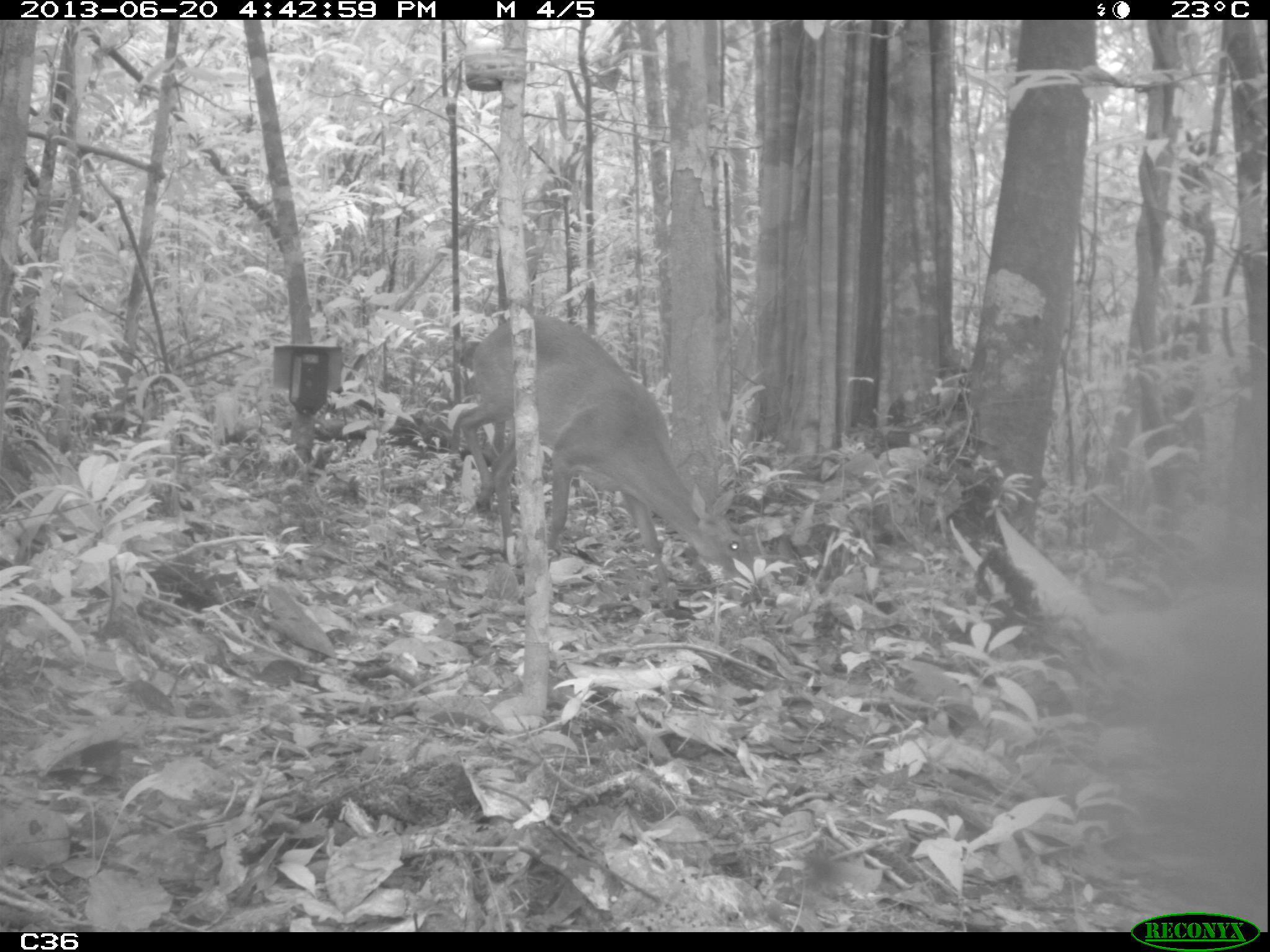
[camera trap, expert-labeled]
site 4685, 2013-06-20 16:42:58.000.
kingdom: Animalia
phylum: Chordata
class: Mammalia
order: Artiodactyla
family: Cervidae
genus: Mazama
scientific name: Mazama gouazoubira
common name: gray brocket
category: mazama gouazaoubira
Mazama gouazaoubira (gray brocket) (Mazama gouazoubira), count 1, age adult.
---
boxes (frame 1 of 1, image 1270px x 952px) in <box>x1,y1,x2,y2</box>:
mazama gouazaoubira: <box>457,312,756,611</box>